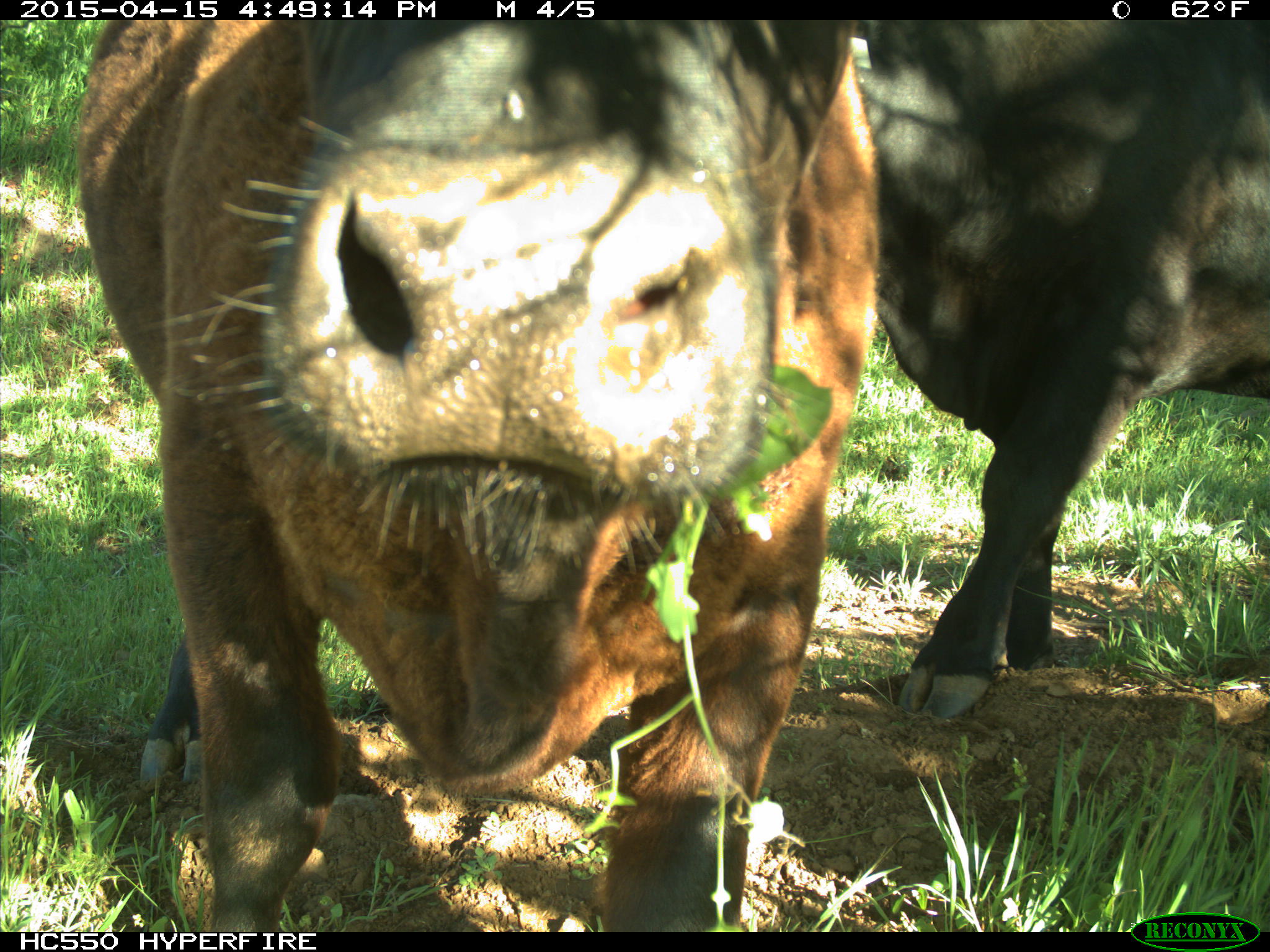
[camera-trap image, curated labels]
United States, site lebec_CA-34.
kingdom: Animalia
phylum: Chordata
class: Mammalia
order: Artiodactyla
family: Bovidae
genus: Bos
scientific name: Bos taurus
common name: domestic cow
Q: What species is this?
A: Bos taurus (domestic cow).